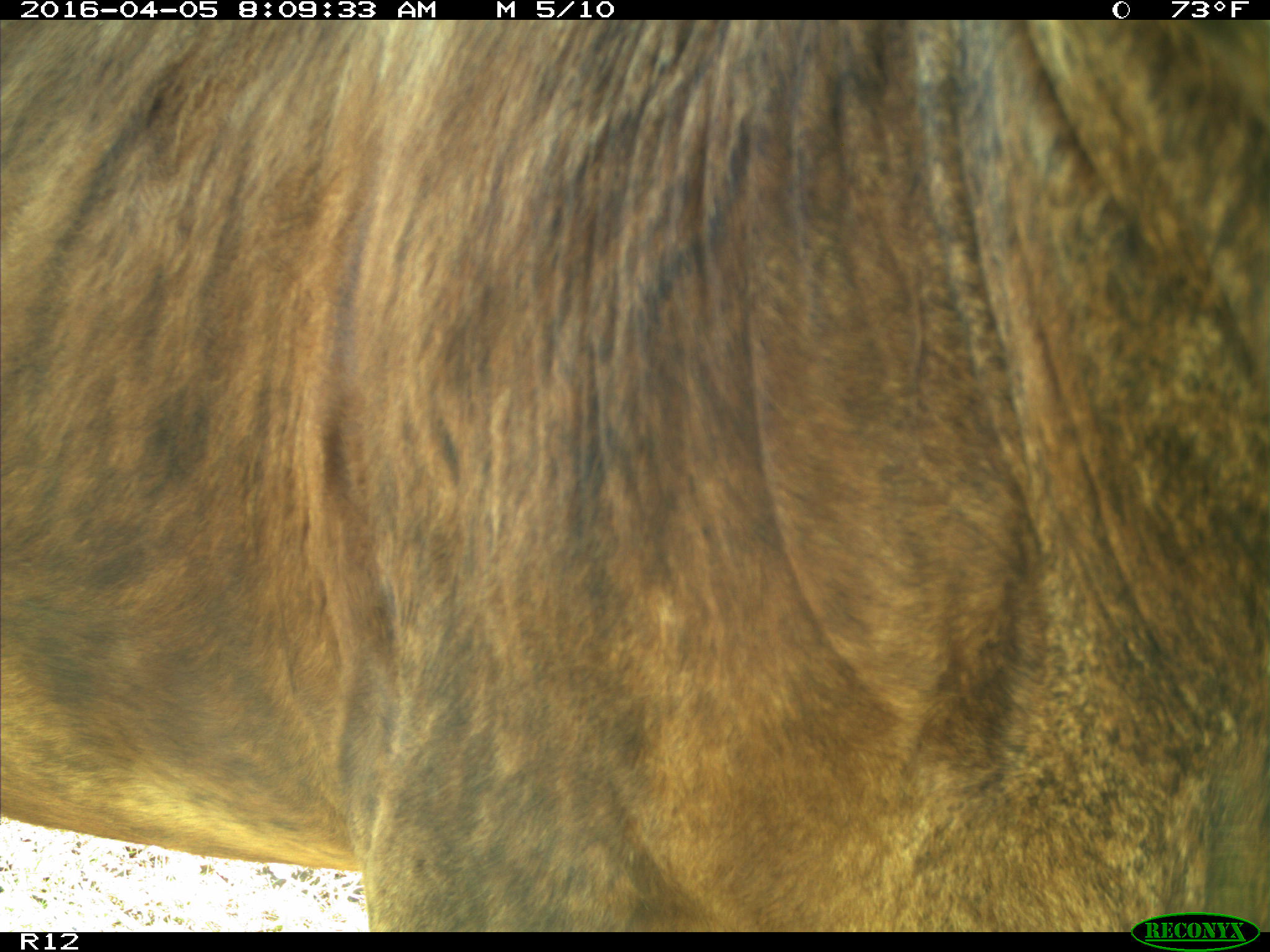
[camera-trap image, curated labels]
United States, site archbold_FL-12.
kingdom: Animalia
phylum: Chordata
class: Mammalia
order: Artiodactyla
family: Bovidae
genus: Bos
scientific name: Bos taurus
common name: domestic cow